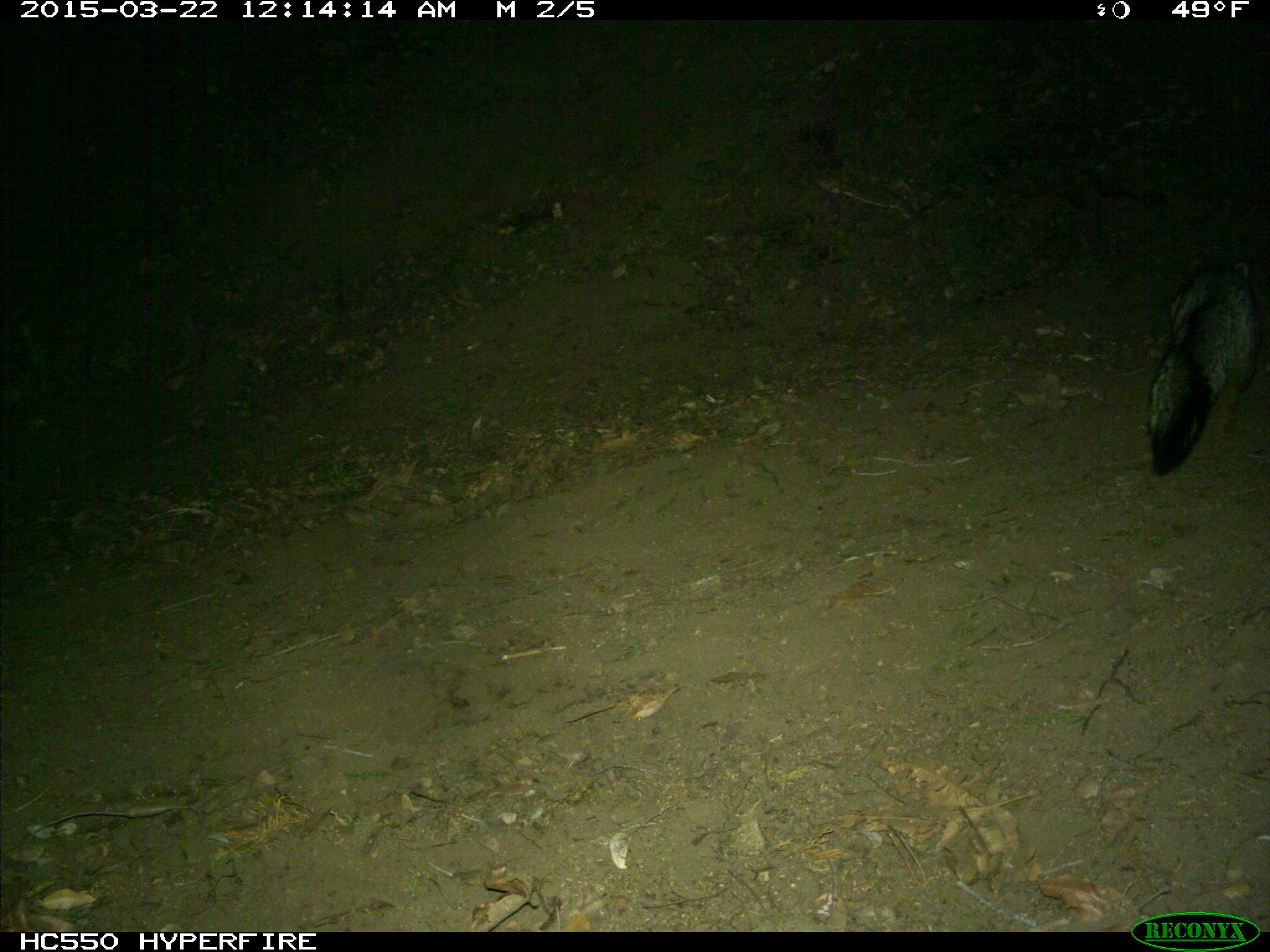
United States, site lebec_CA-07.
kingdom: Animalia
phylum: Chordata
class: Mammalia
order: Carnivora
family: Canidae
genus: Urocyon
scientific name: Urocyon cinereoargenteus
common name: gray fox